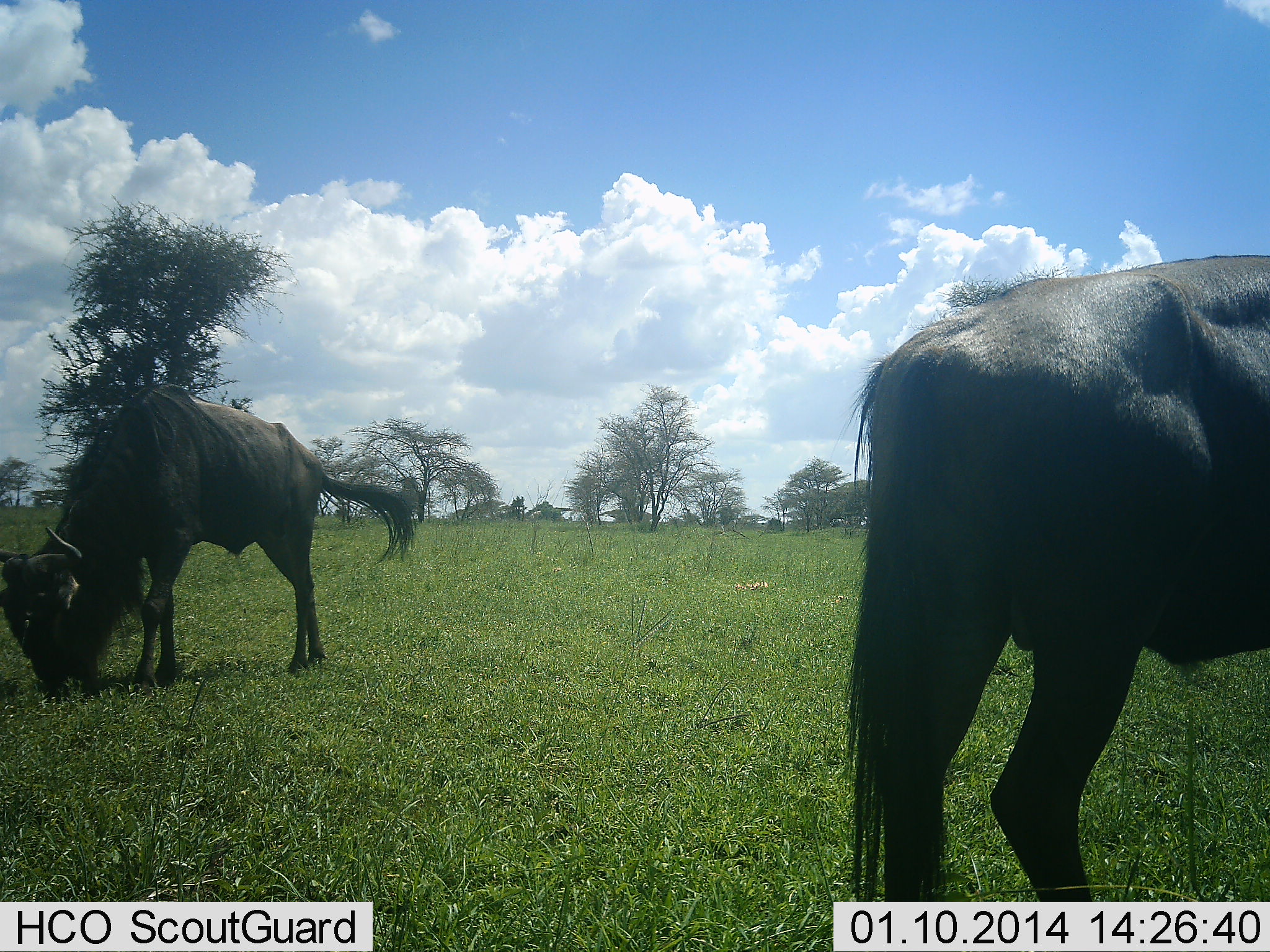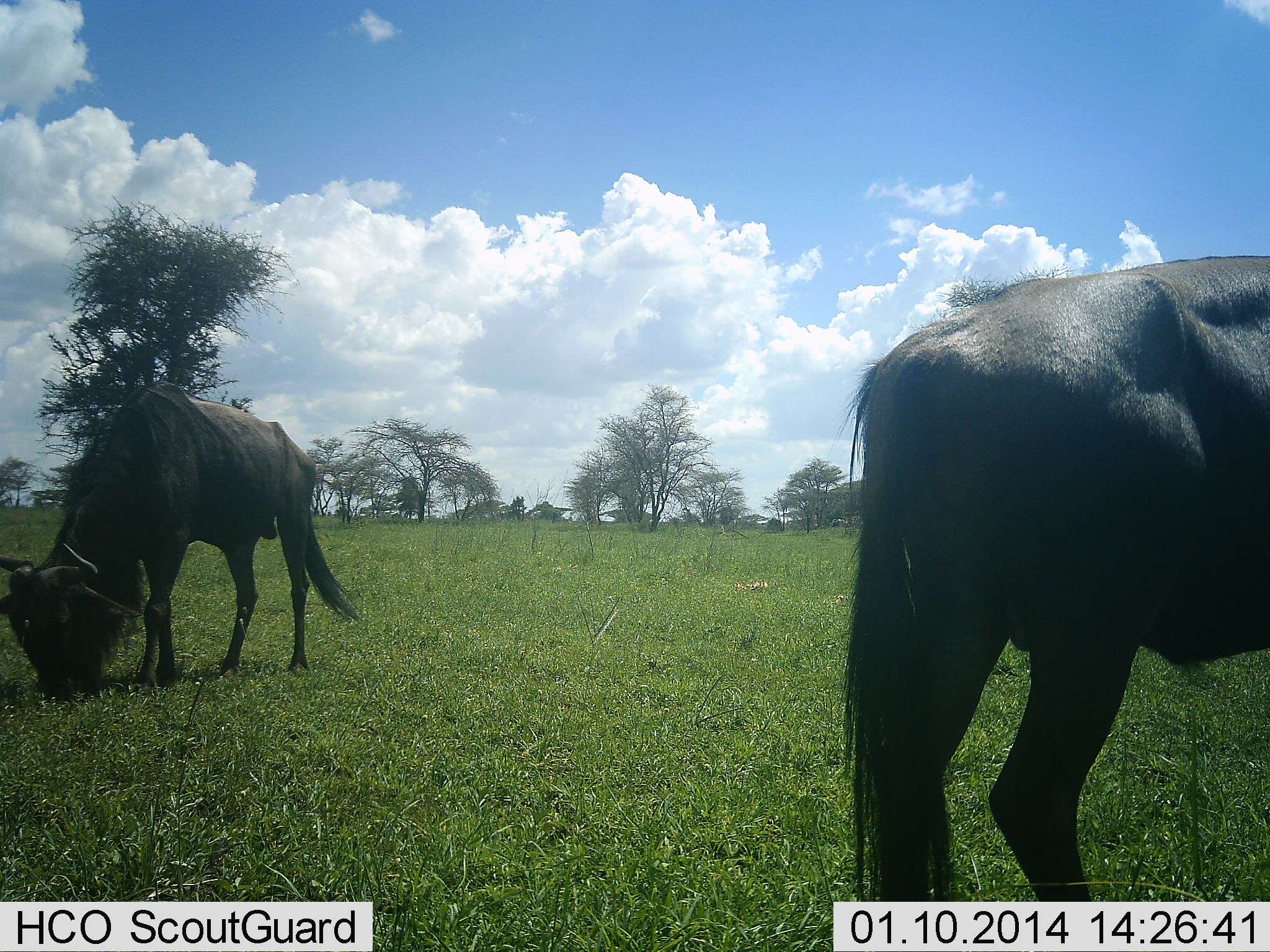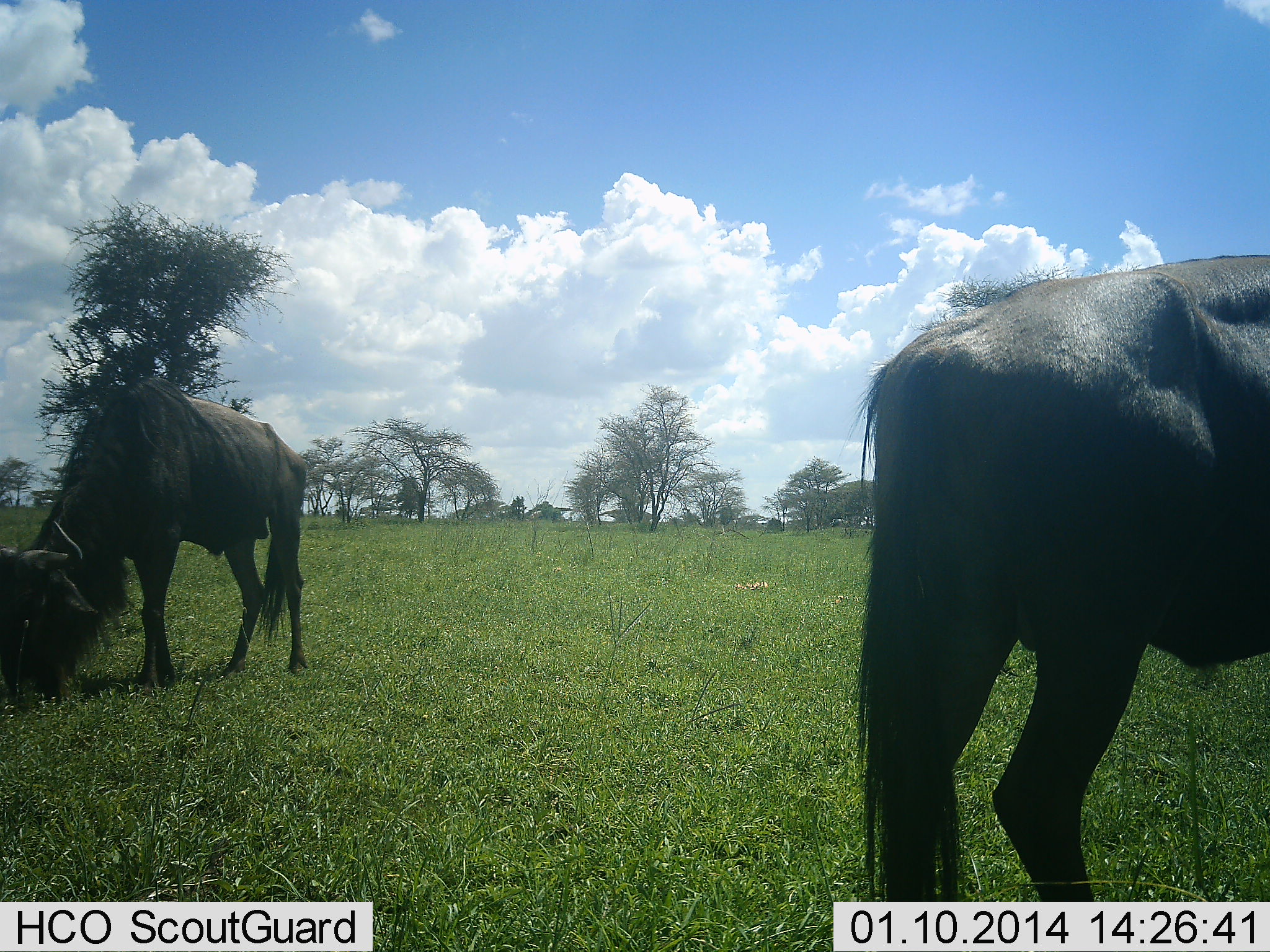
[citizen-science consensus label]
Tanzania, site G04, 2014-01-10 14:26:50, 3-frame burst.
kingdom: Animalia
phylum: Chordata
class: Mammalia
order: Artiodactyla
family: Bovidae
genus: Connochaetes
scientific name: Connochaetes taurinus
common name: blue wildebeest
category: wildebeest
Wildebeest (blue wildebeest) (Connochaetes taurinus), count 2. Behavior (volunteer vote fractions): standing 30%, resting 0%, moving 0%, interacting 0%. Young present (vote fraction): 0%. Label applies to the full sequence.